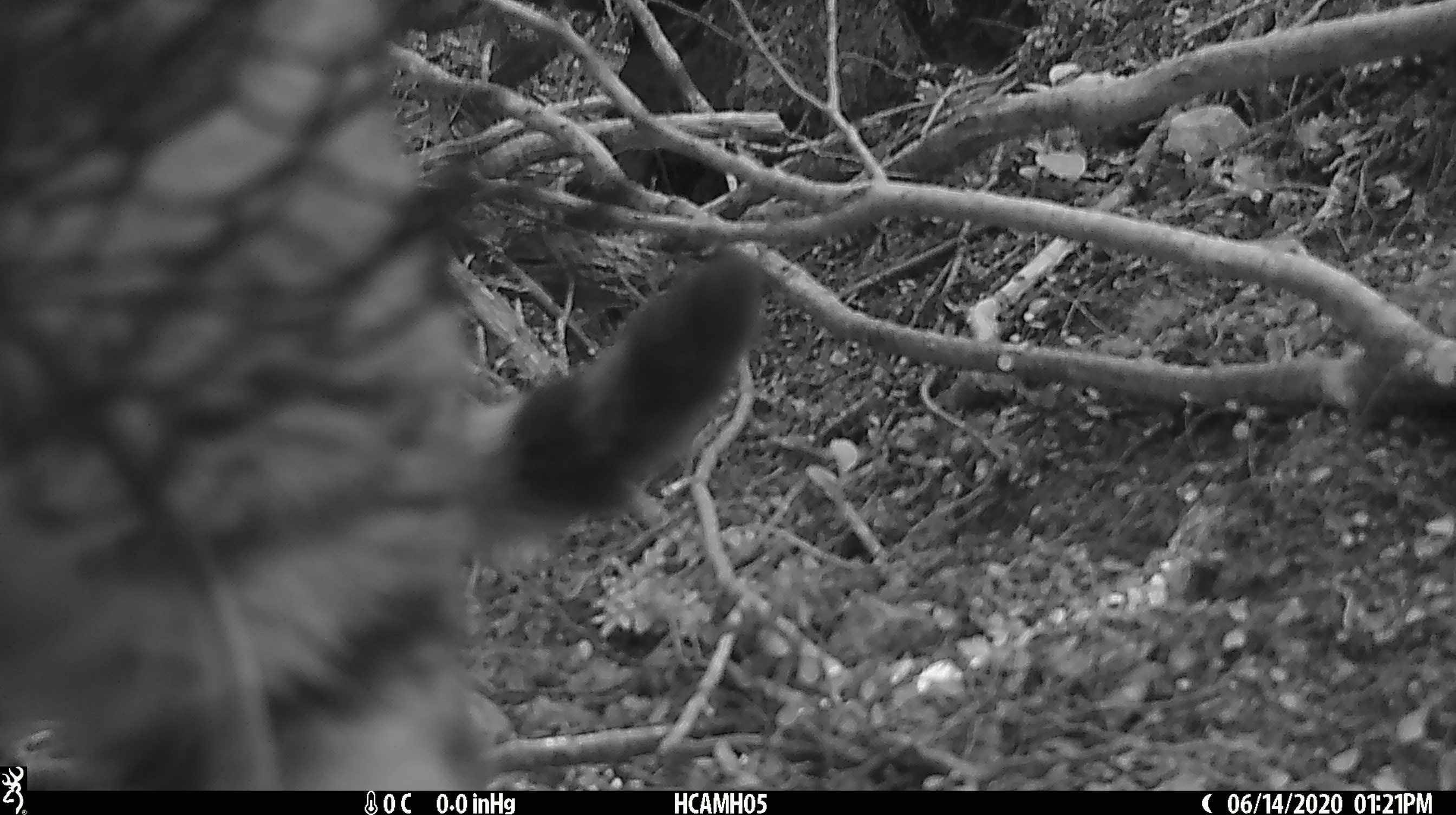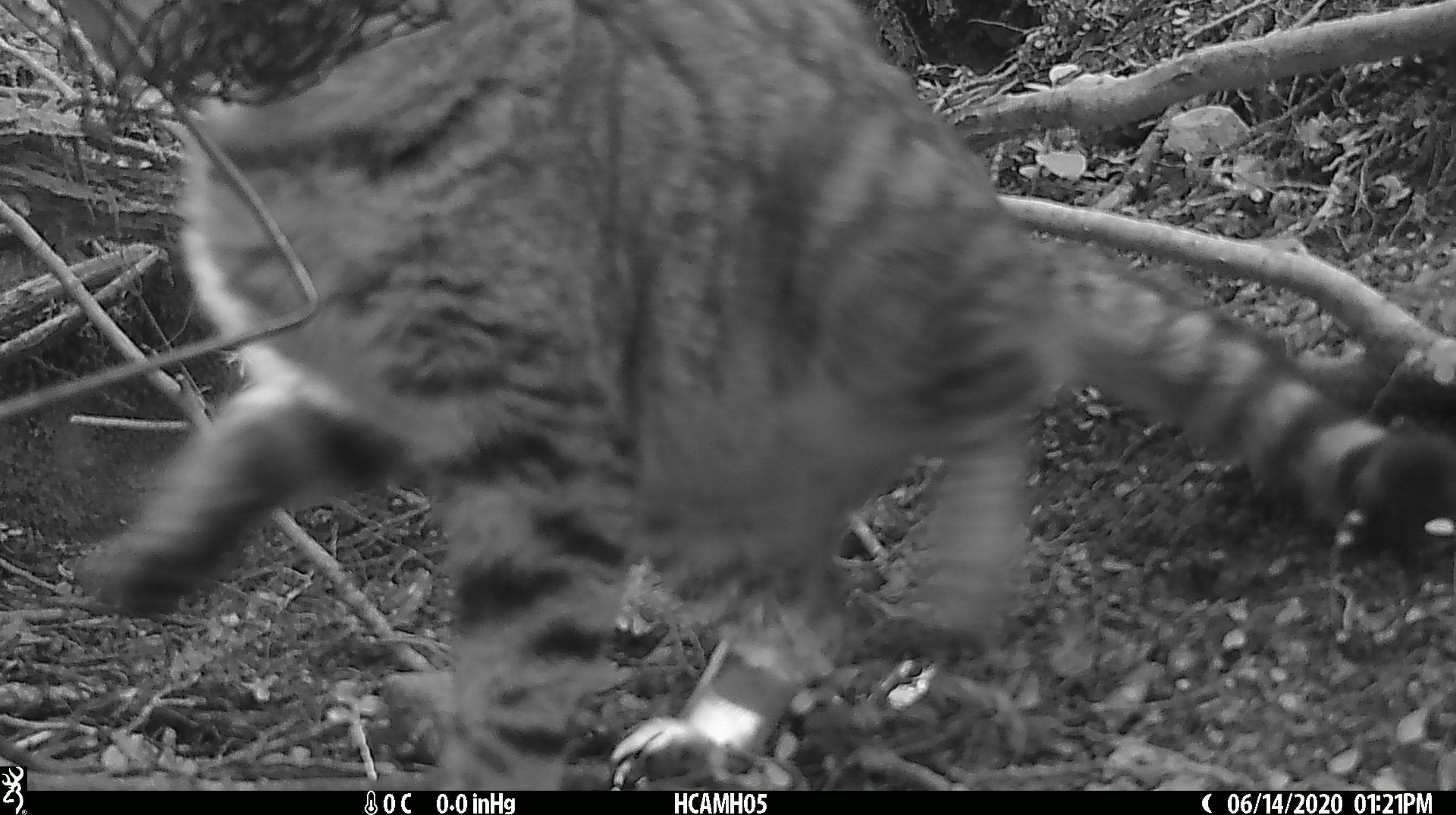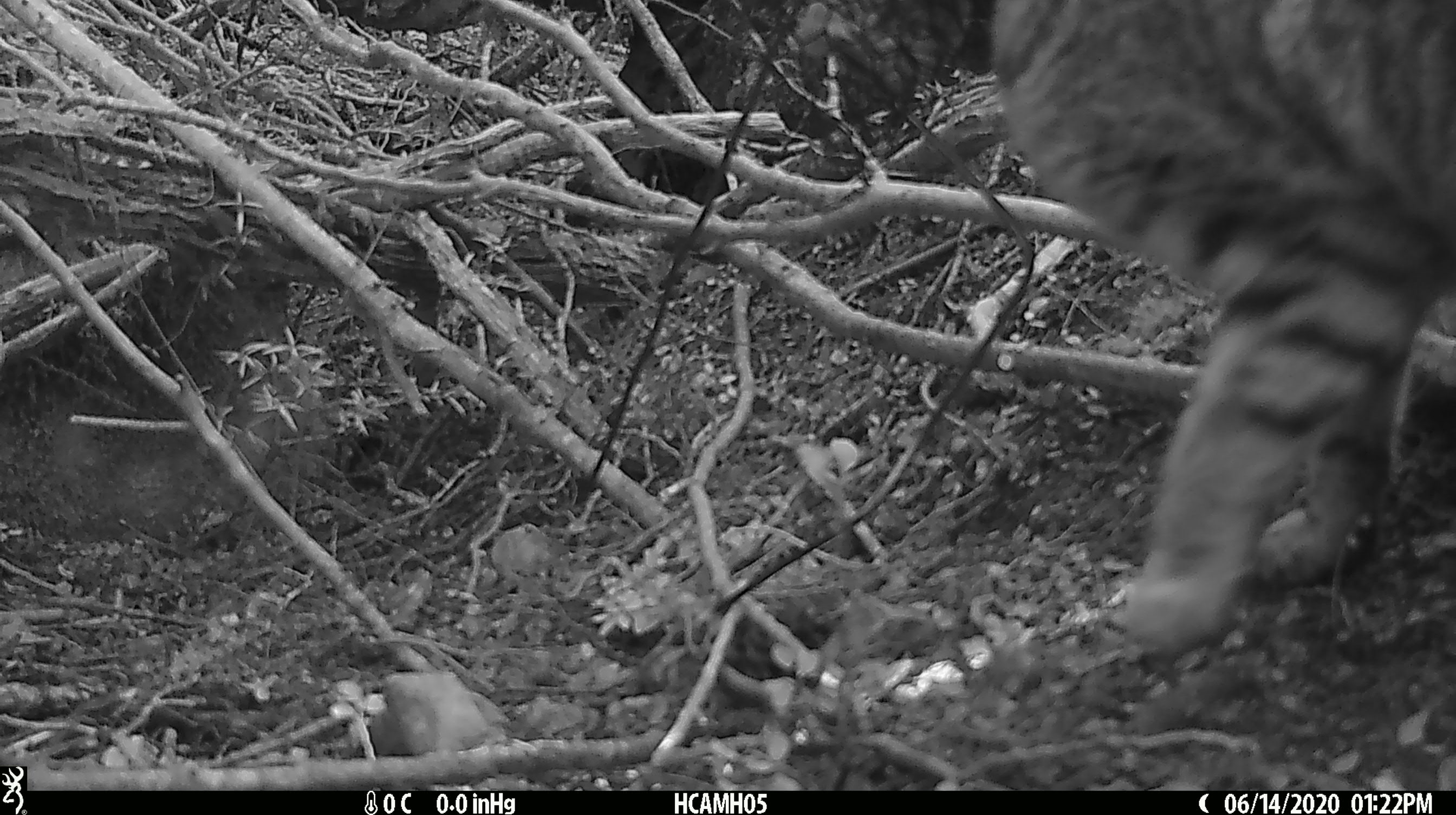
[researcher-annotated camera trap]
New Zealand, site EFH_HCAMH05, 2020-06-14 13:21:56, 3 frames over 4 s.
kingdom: Animalia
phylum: Chordata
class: Mammalia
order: Carnivora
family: Felidae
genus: Felis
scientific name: Felis catus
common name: domestic cat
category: cat